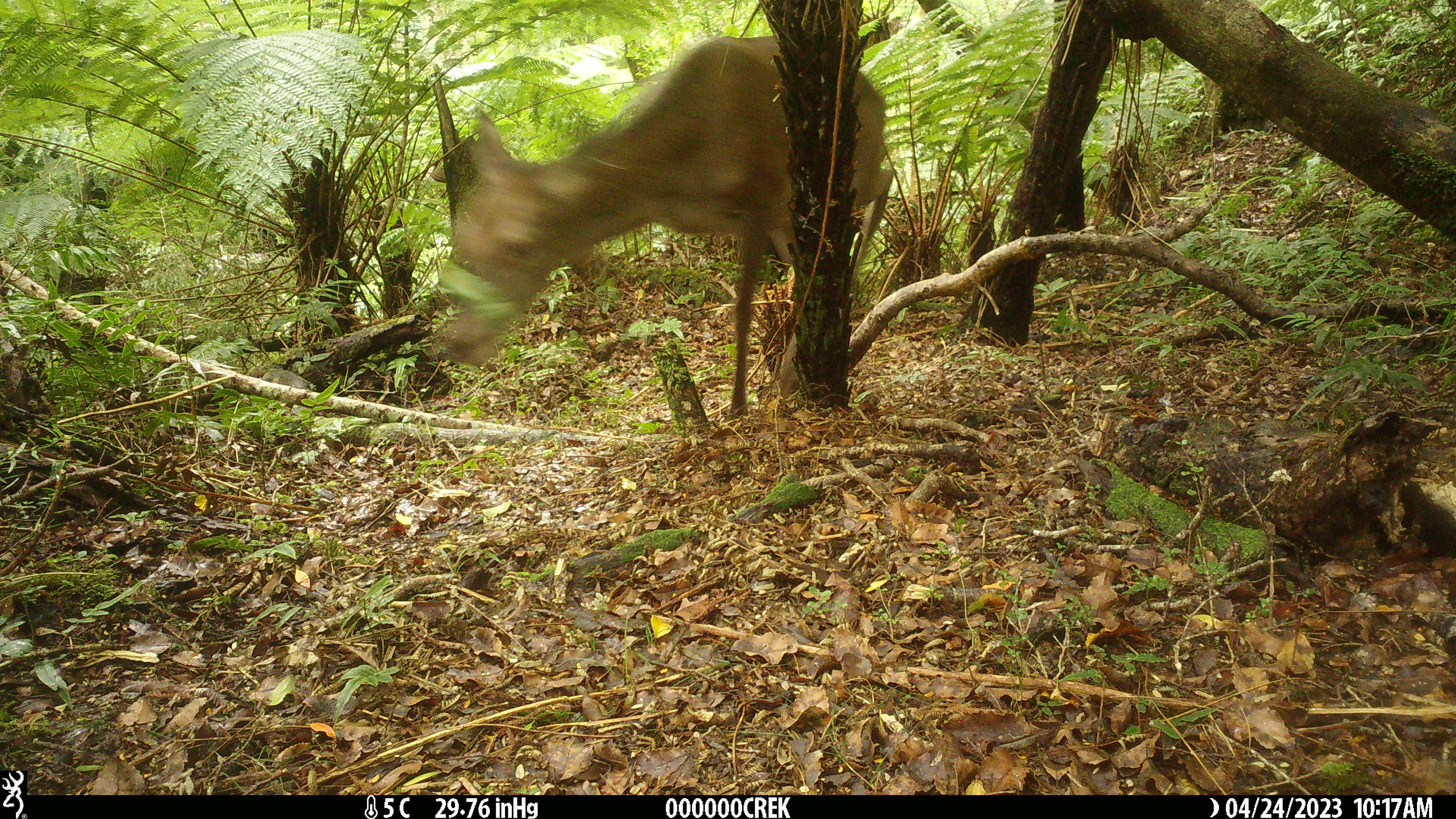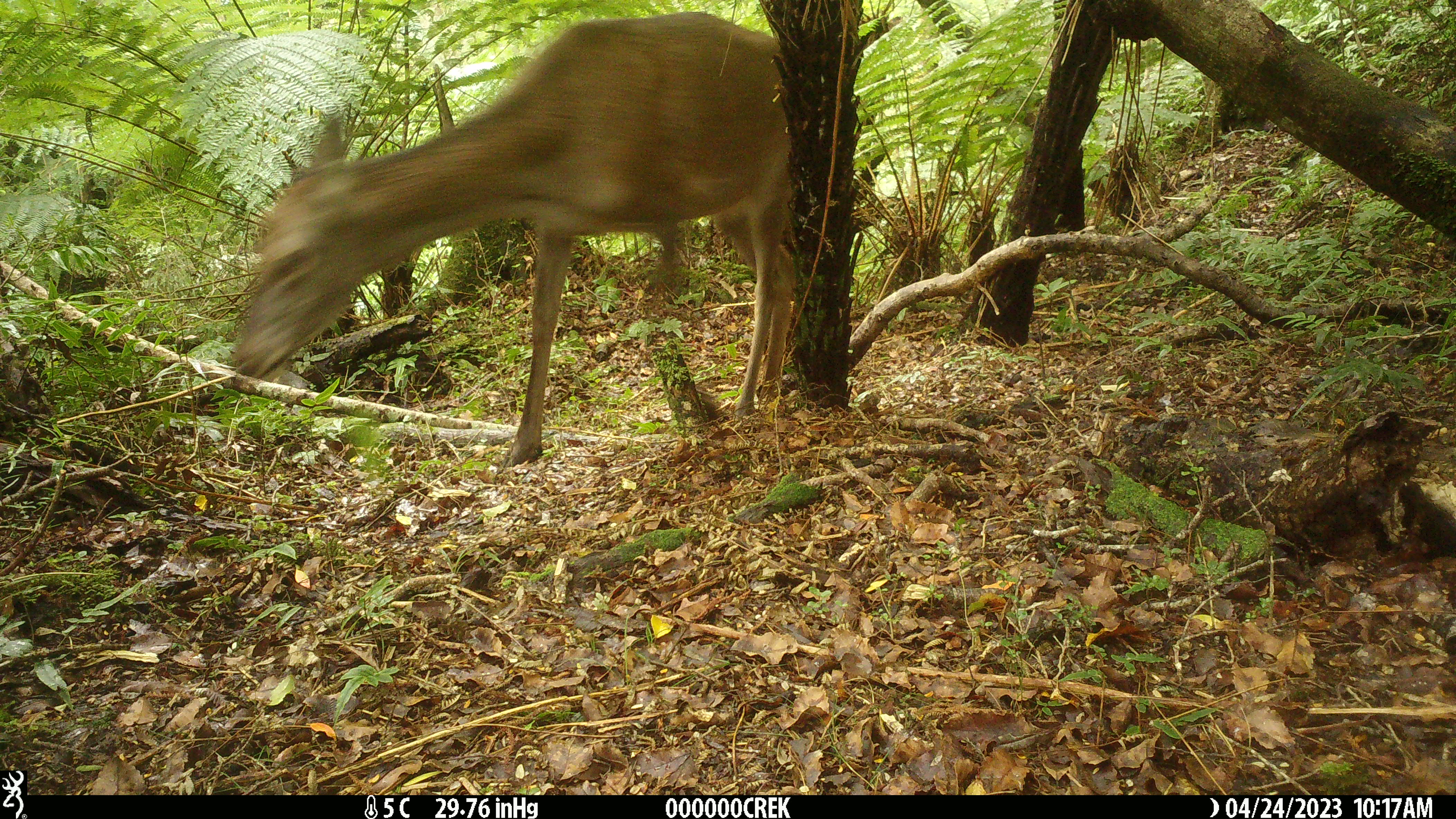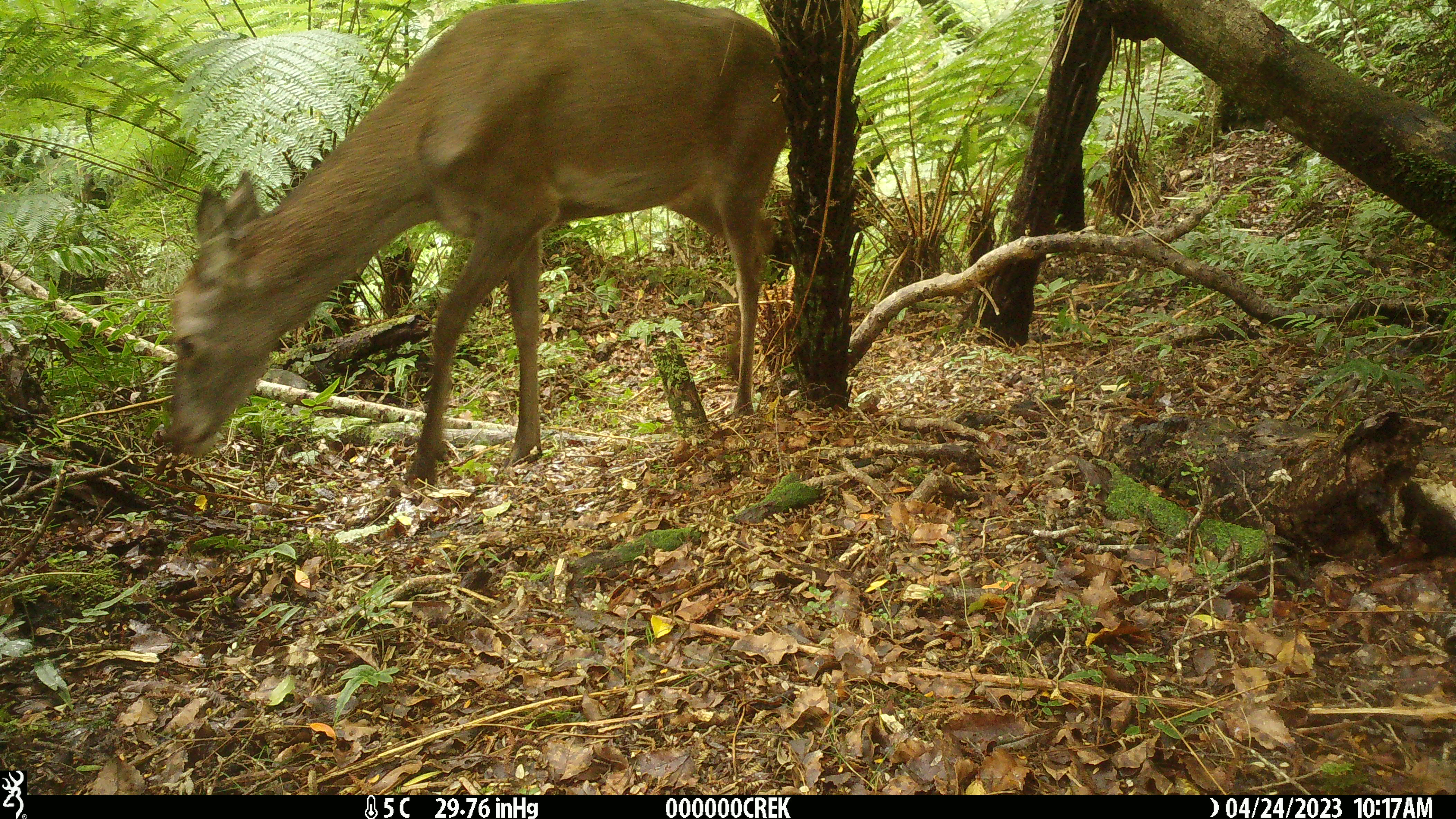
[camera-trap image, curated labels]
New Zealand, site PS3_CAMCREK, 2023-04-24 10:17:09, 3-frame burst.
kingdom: Animalia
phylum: Chordata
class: Mammalia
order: Artiodactyla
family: Cervidae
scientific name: Cervidae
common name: deer